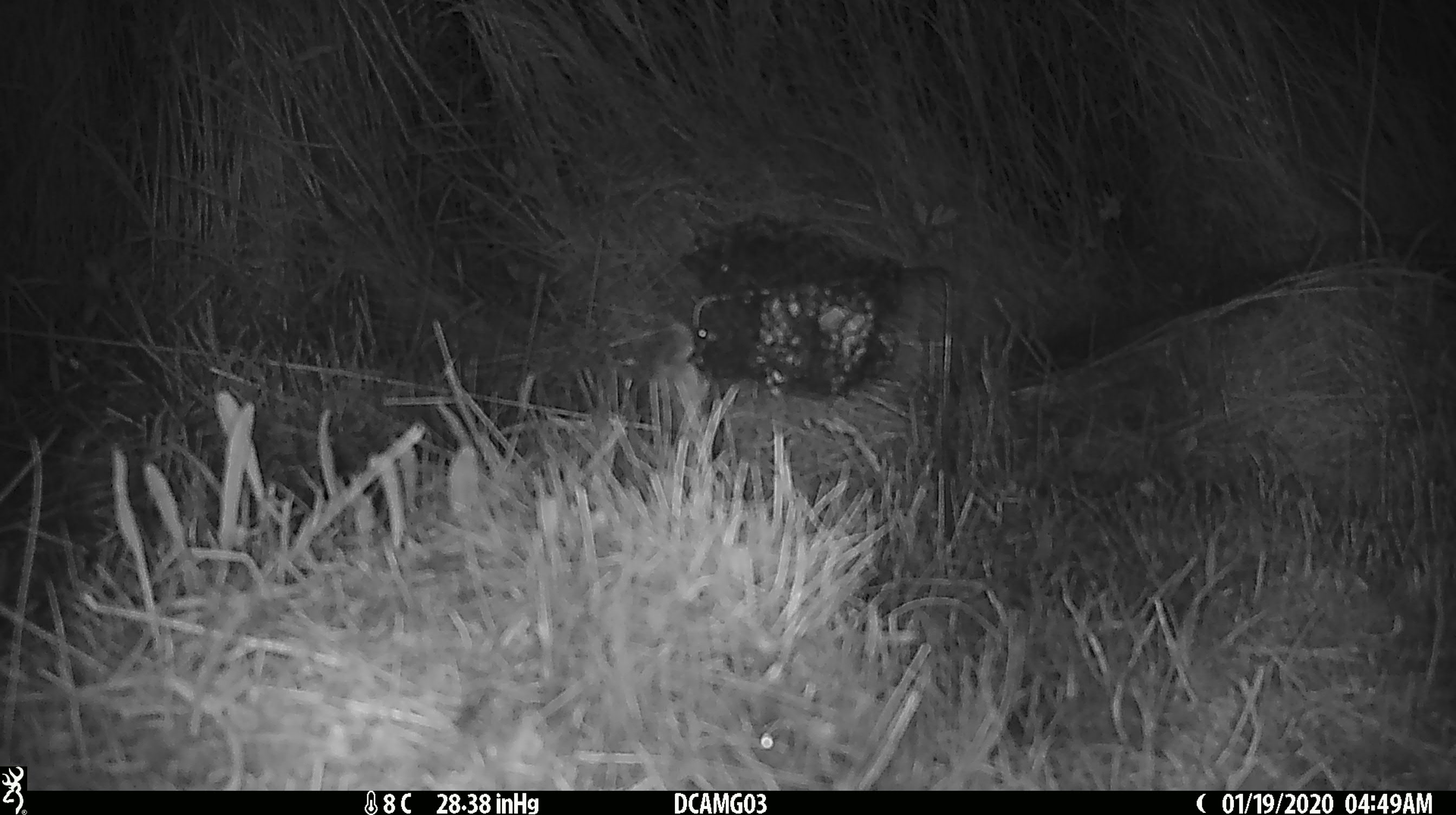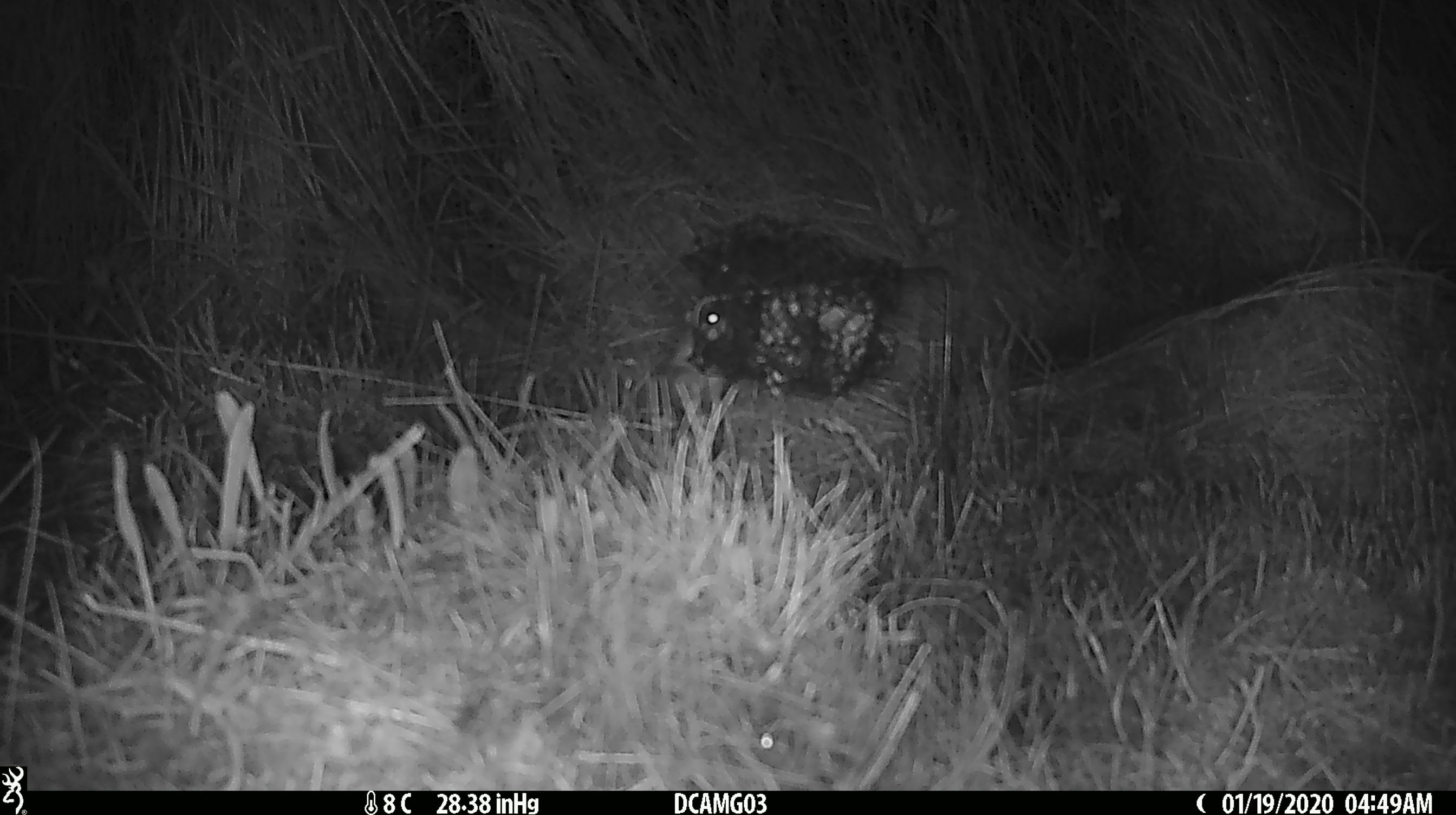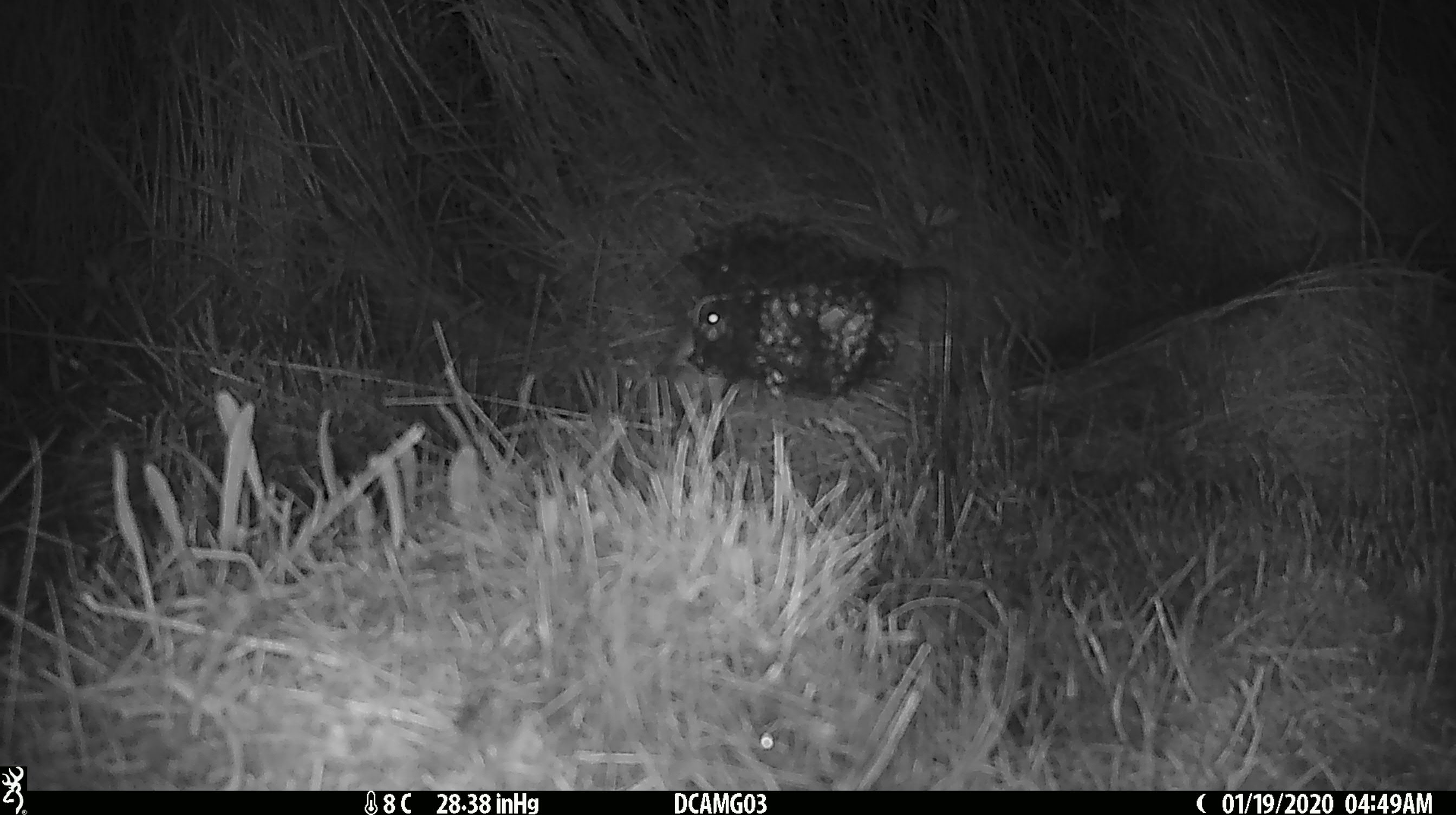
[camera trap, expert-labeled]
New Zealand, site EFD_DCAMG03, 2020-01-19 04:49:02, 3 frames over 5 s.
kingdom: Animalia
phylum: Chordata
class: Mammalia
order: Rodentia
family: Muridae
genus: Mus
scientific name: Mus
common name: mouse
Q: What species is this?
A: Mouse (Mus).